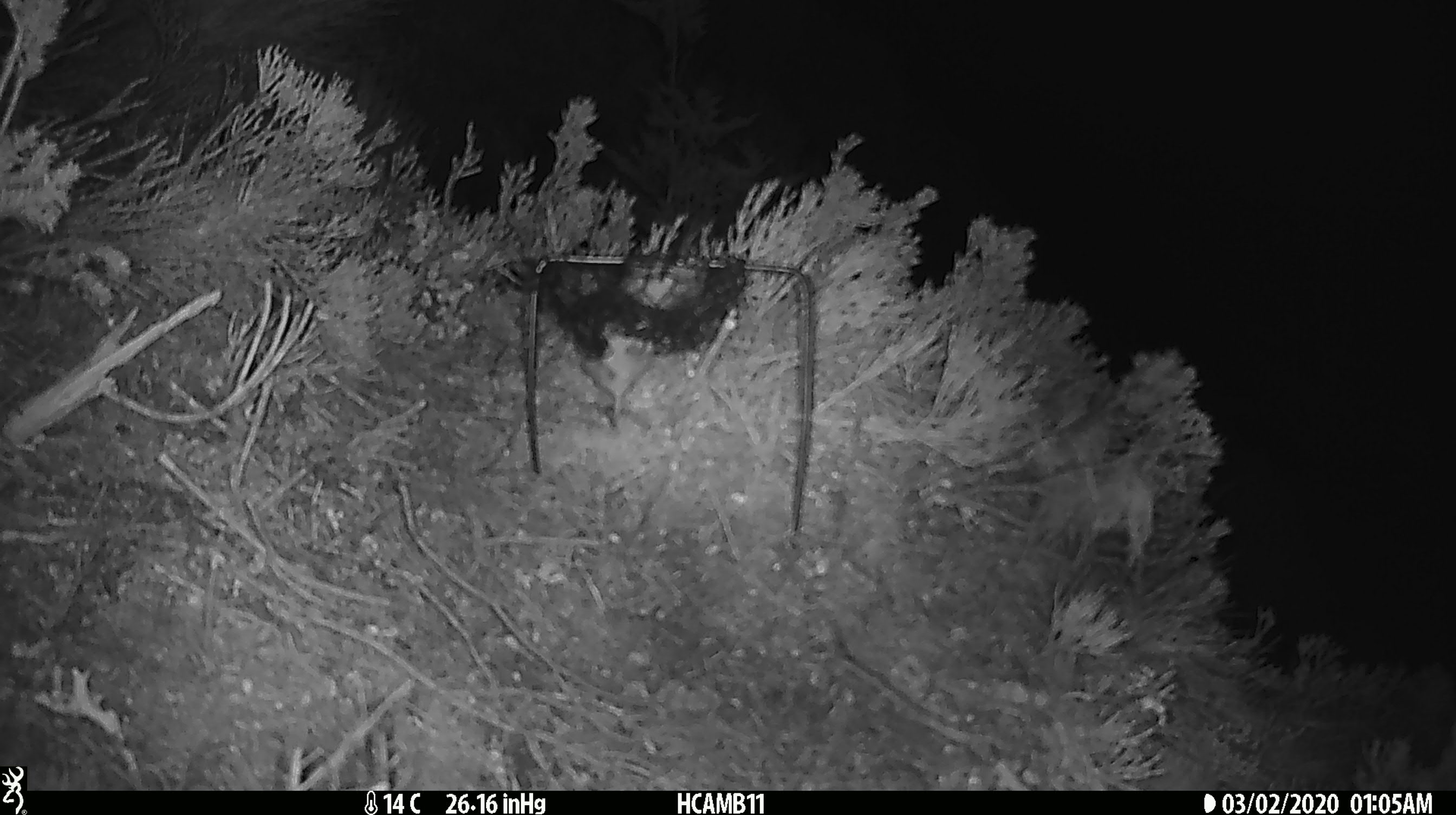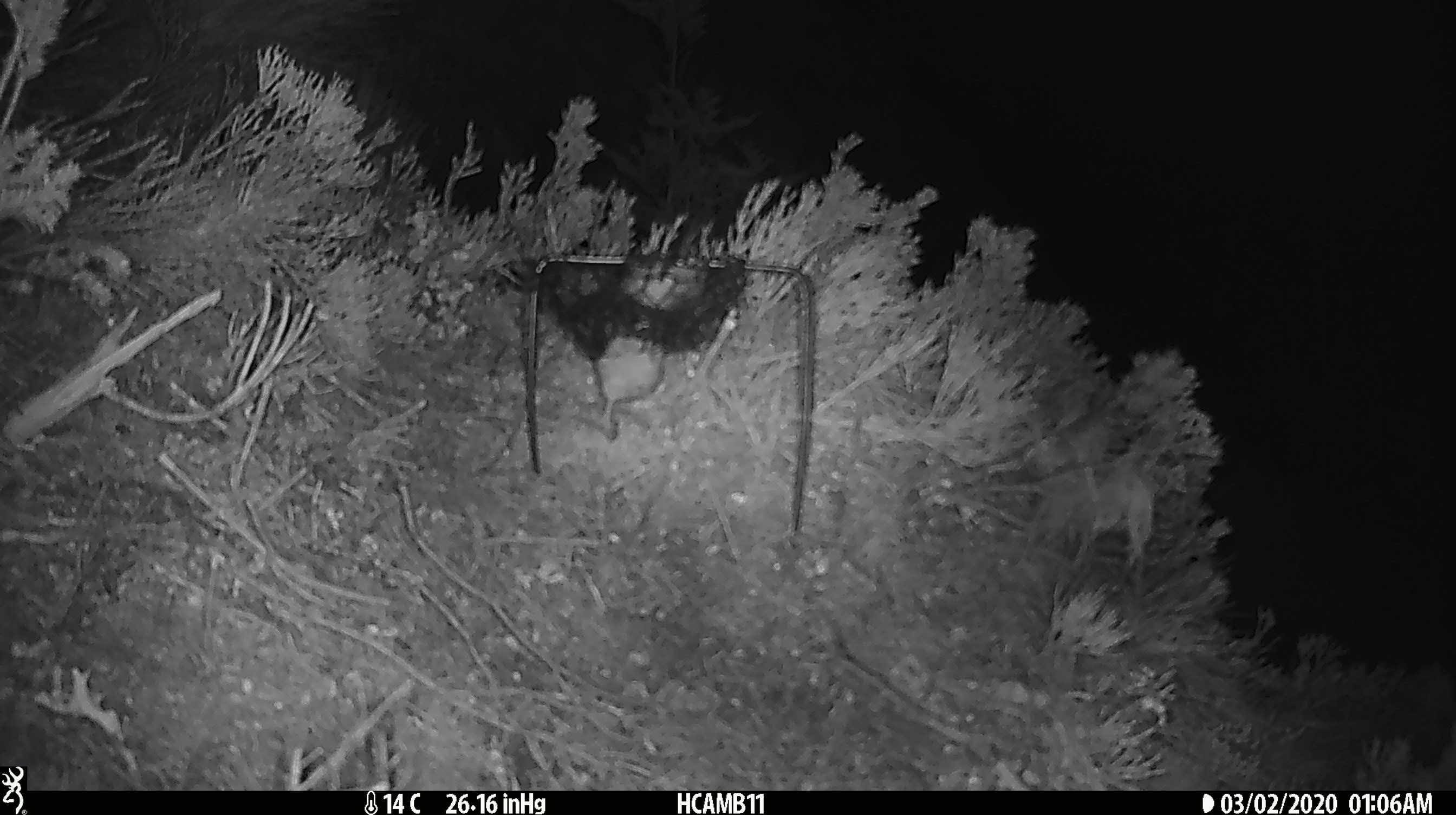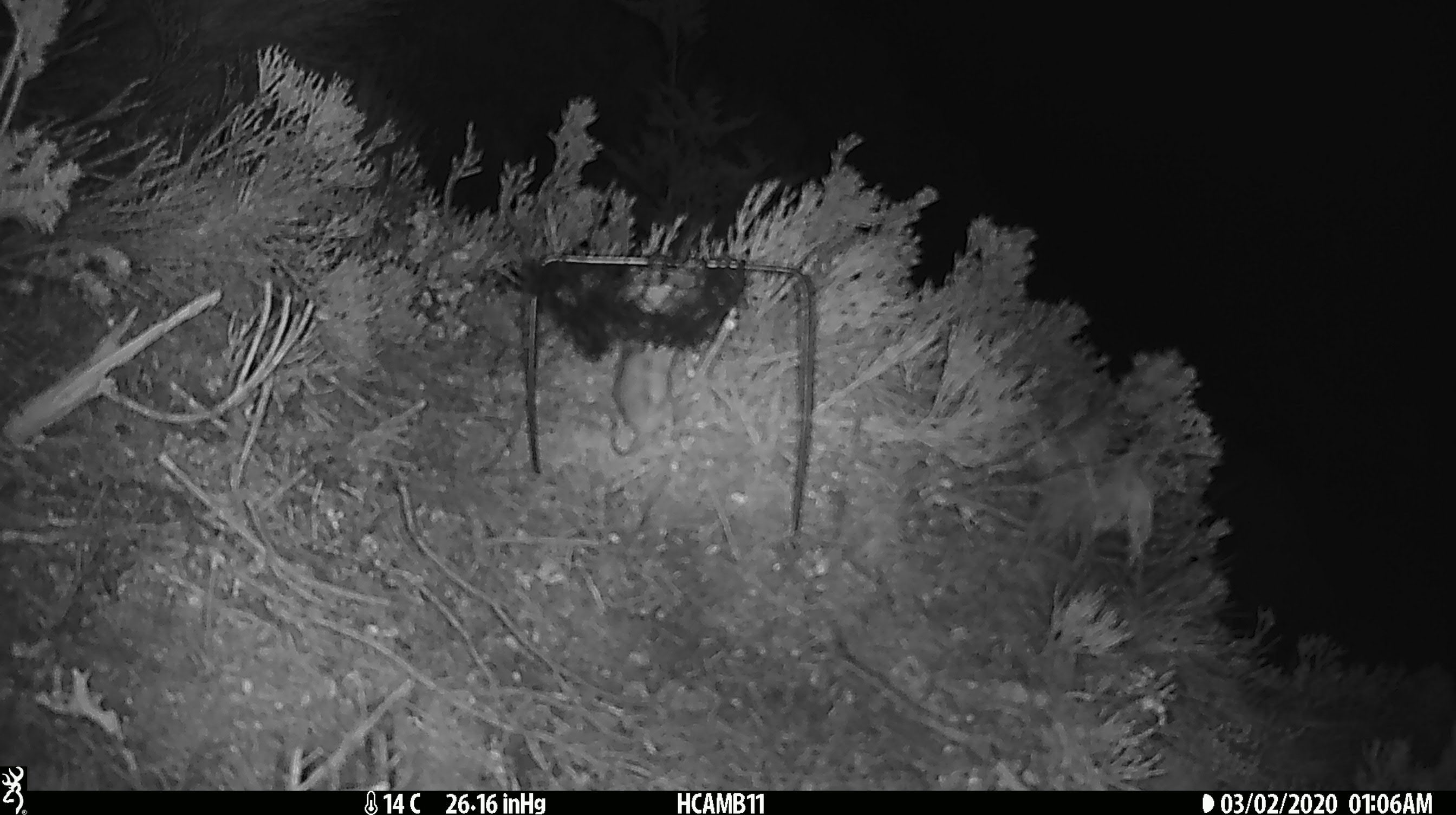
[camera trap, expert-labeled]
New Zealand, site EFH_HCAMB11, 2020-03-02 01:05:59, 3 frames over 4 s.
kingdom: Animalia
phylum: Chordata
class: Mammalia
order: Rodentia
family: Muridae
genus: Mus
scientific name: Mus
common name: mouse